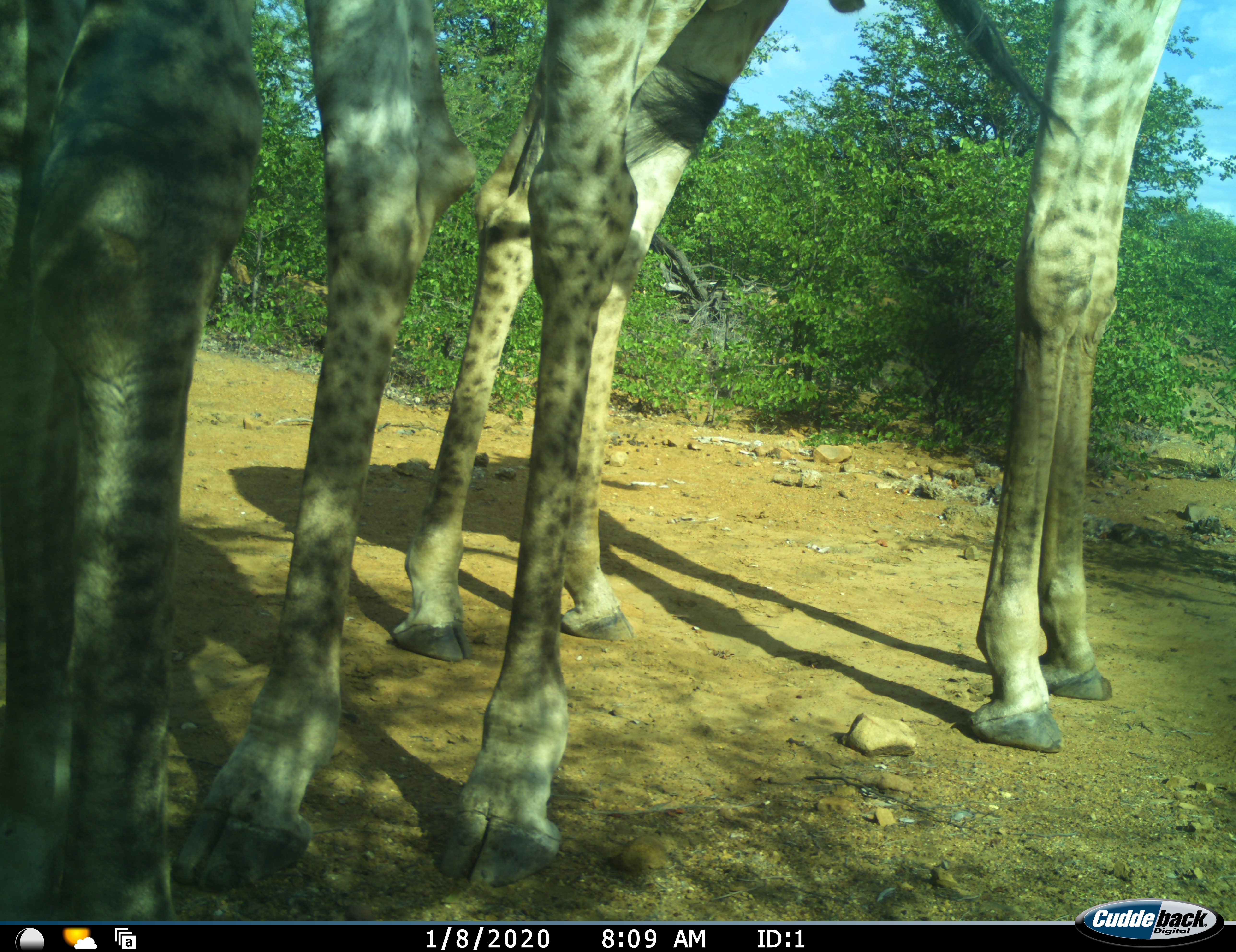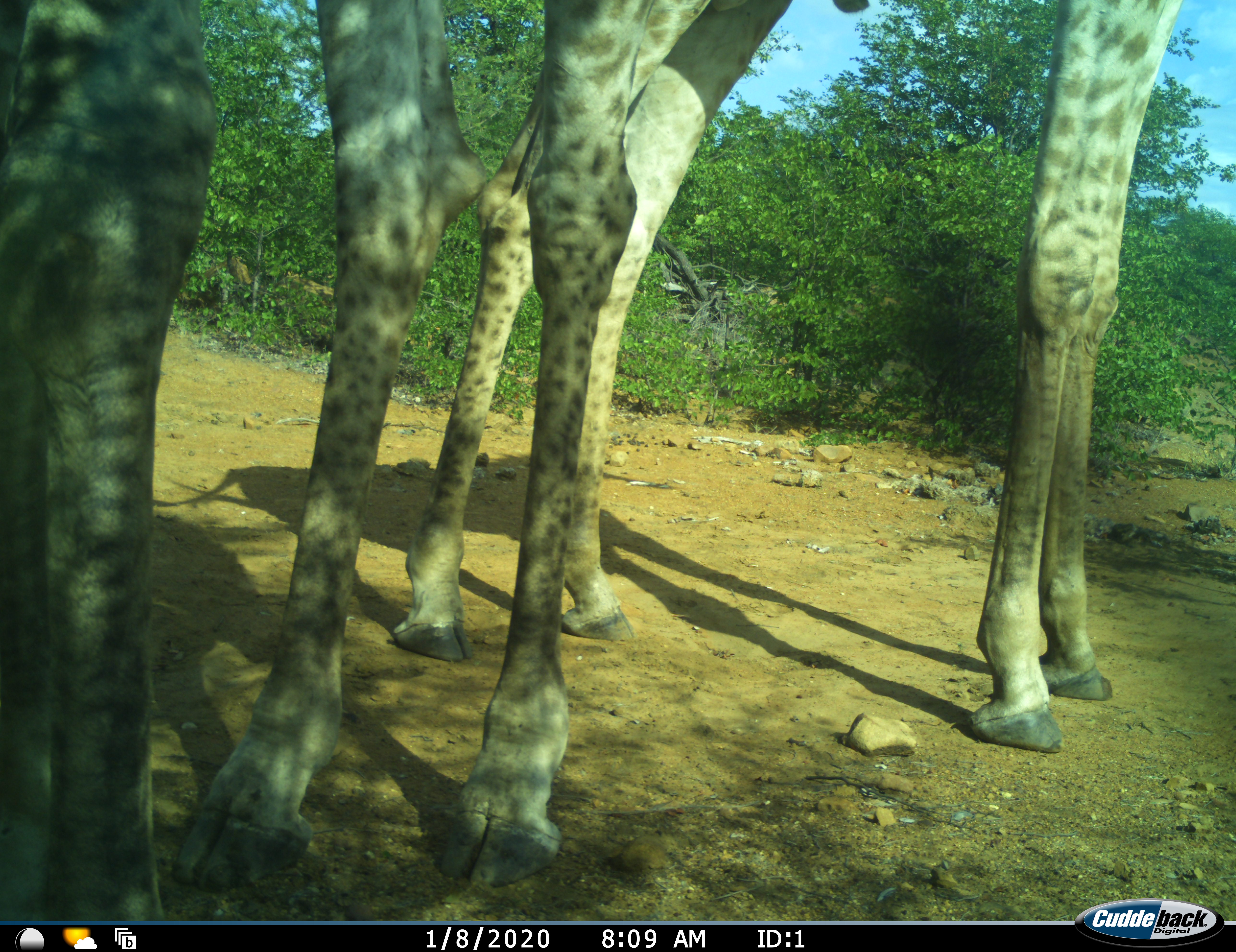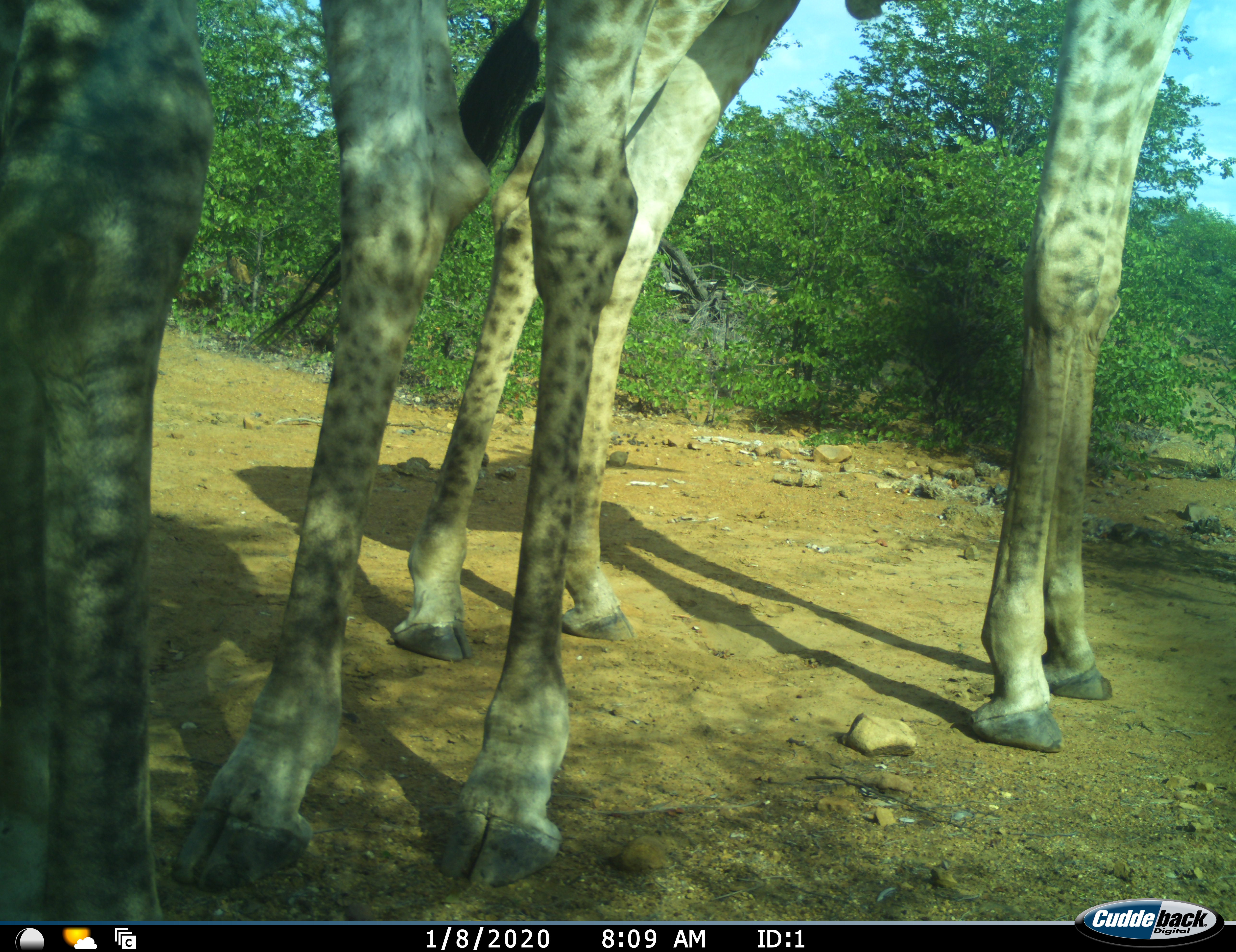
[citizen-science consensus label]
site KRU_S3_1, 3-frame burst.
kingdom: Animalia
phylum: Chordata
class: Mammalia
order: Artiodactyla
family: Giraffidae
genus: Giraffa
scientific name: Giraffa camelopardalis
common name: giraffe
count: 2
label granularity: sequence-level